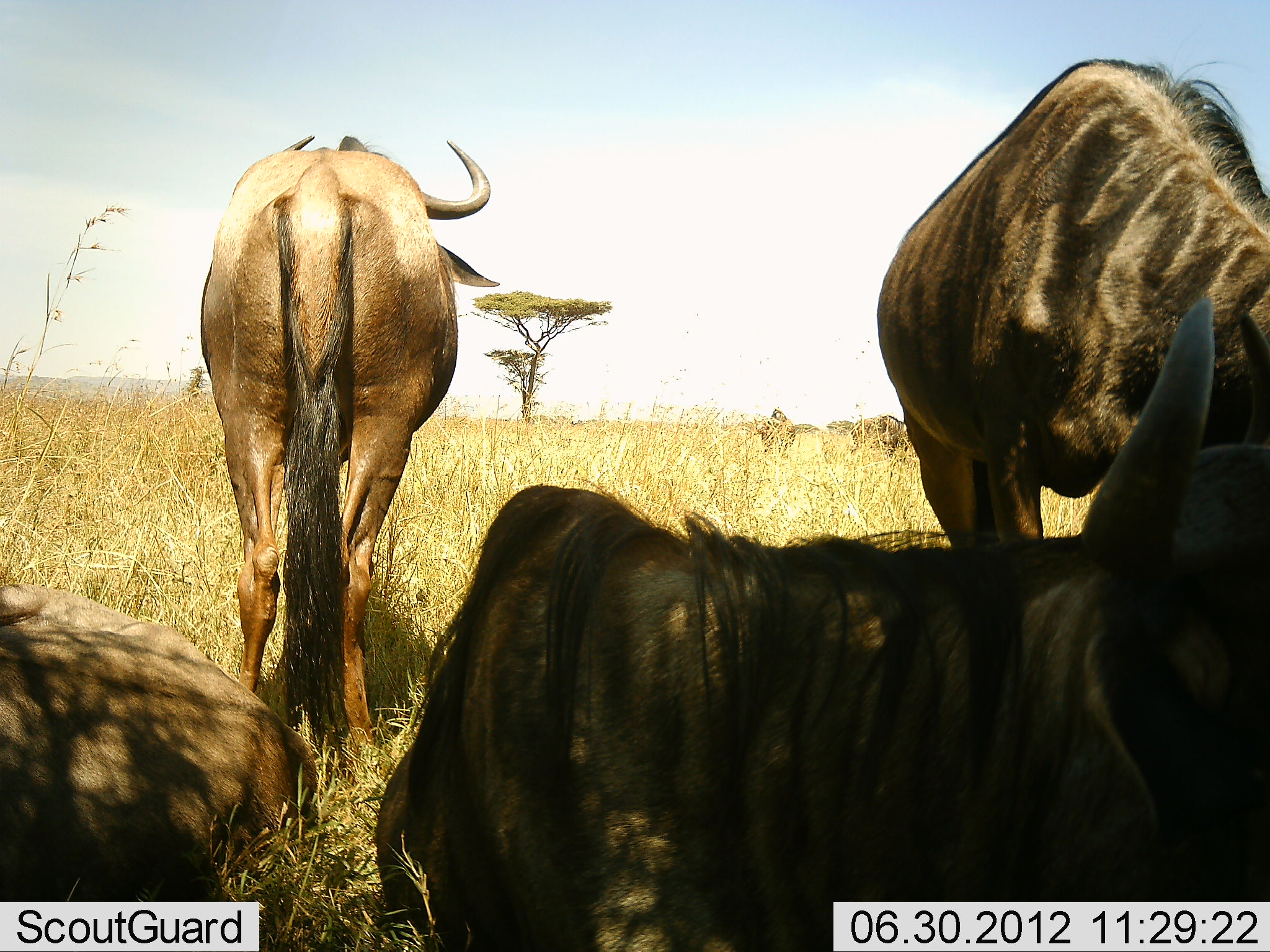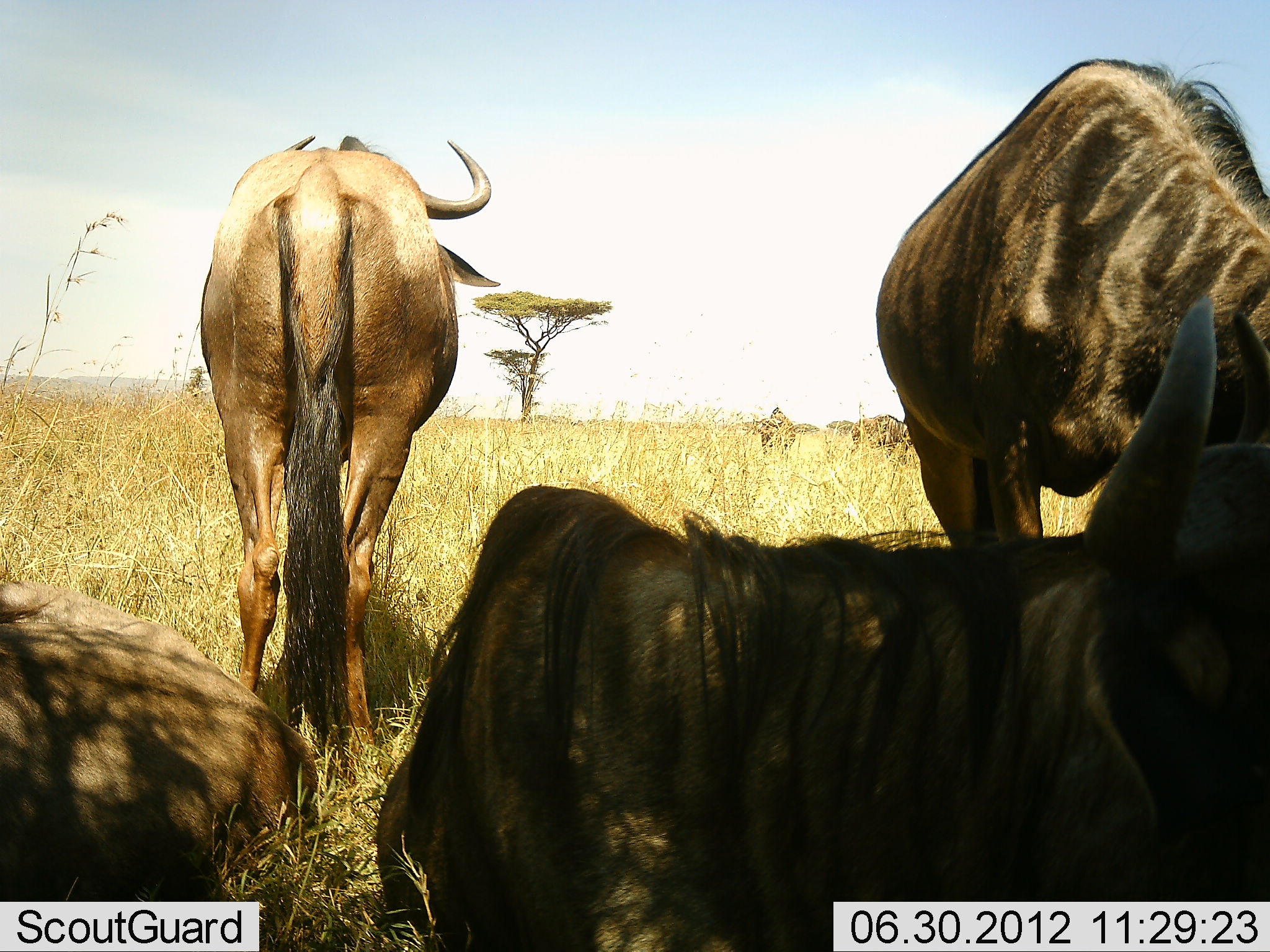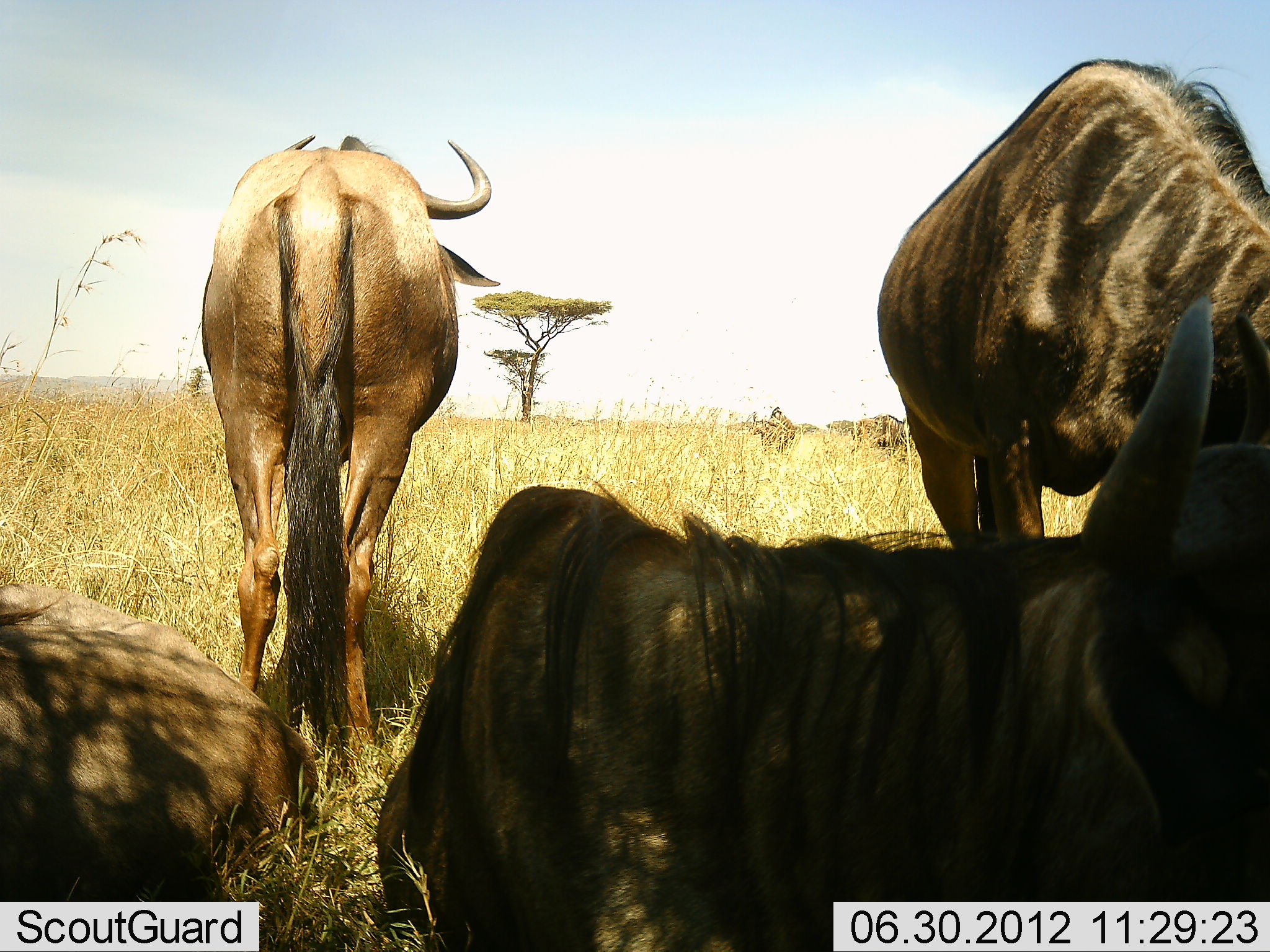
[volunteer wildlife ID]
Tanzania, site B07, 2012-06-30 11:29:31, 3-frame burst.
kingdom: Animalia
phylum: Chordata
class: Mammalia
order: Artiodactyla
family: Bovidae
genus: Connochaetes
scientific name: Connochaetes taurinus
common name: blue wildebeest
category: wildebeest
Wildebeest (blue wildebeest) (Connochaetes taurinus), count 4. Behavior (volunteer vote fractions): standing 80%, resting 100%, moving 0%, interacting 0%. Young present (vote fraction): 0%. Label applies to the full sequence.